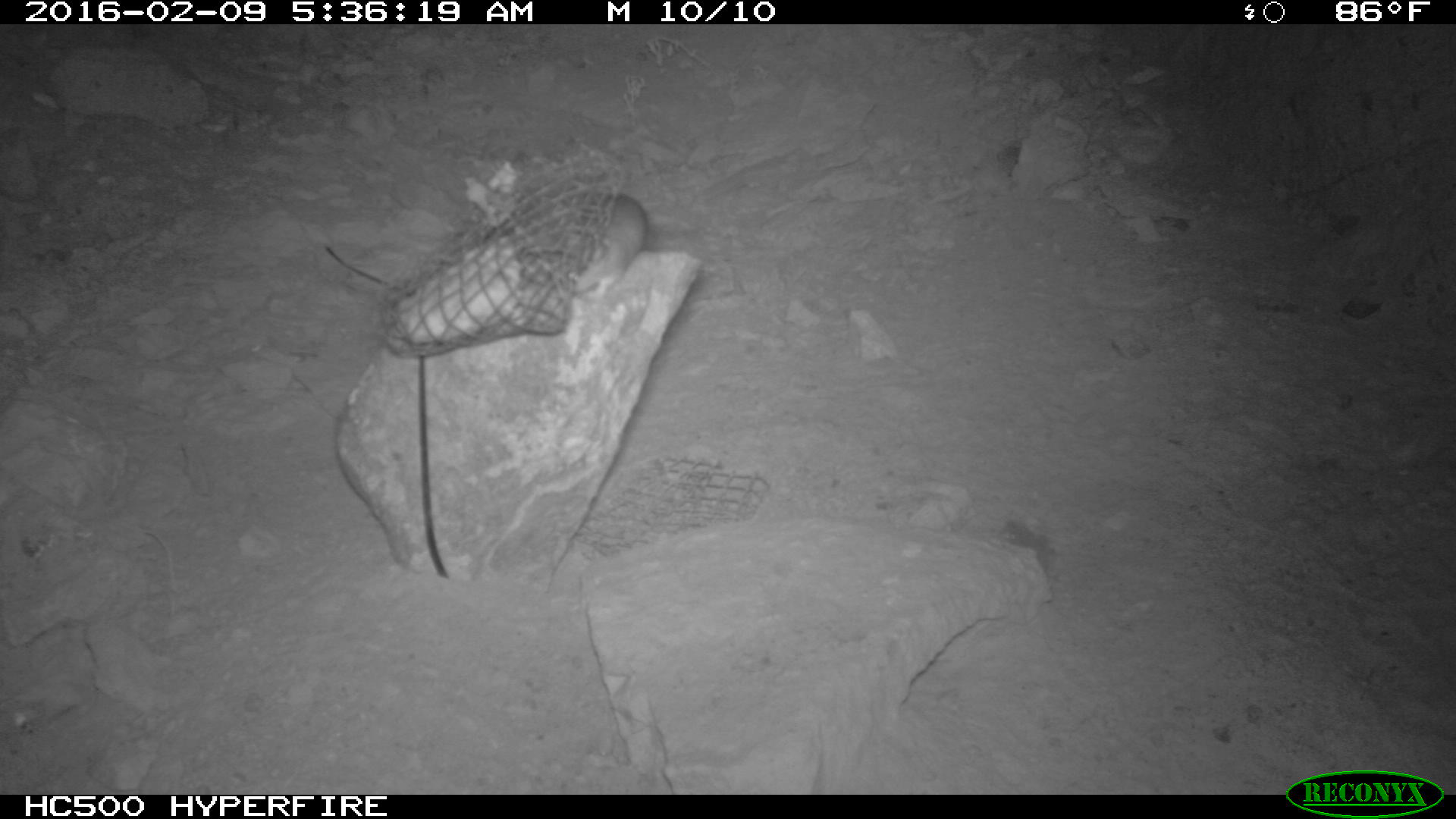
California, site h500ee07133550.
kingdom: Animalia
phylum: Chordata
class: Mammalia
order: Rodentia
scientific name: Rodentia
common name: rodent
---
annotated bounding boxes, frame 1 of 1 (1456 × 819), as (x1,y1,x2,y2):
rodent: (538,197,651,306)